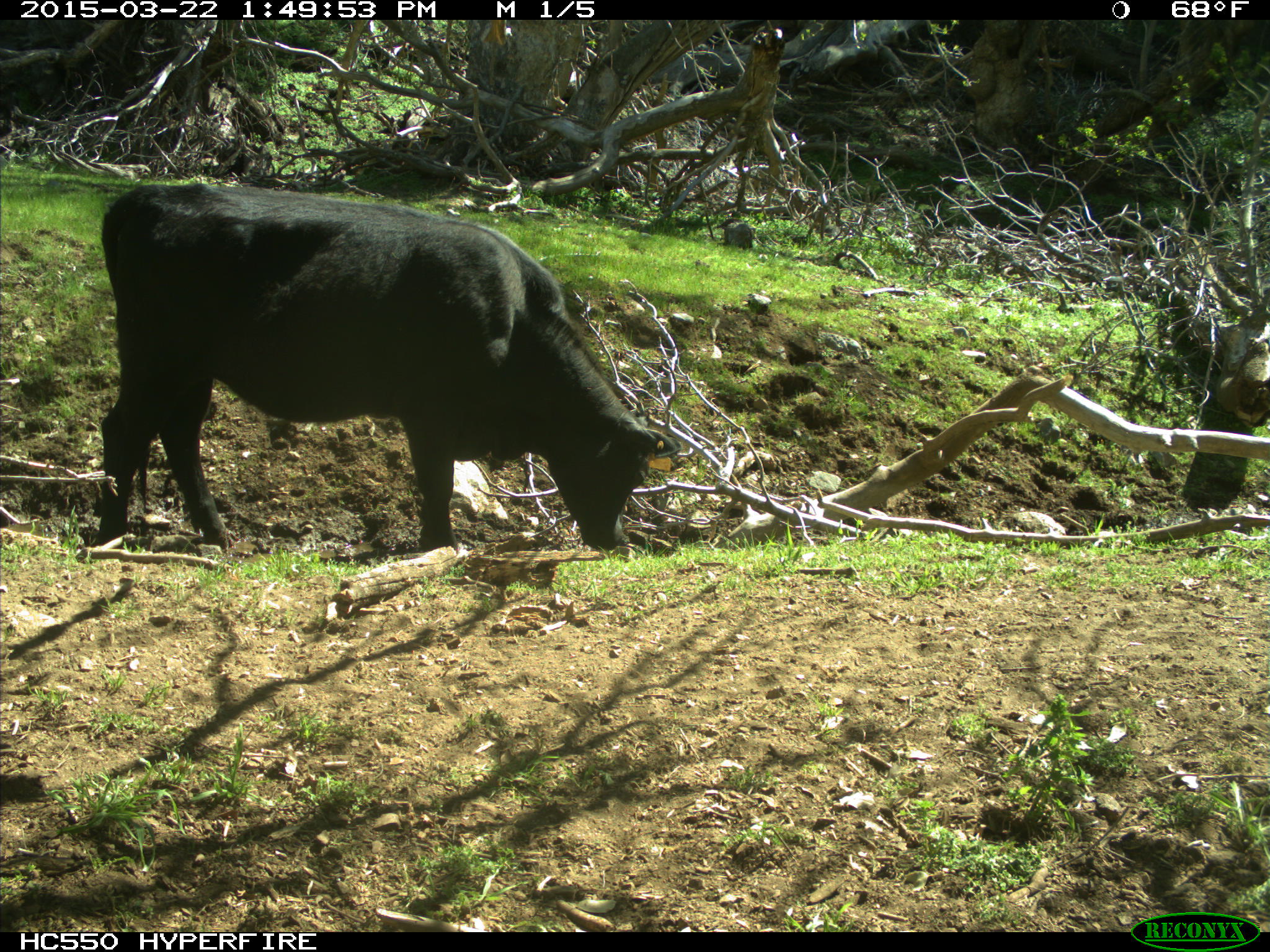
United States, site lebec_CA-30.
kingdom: Animalia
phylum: Chordata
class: Mammalia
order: Artiodactyla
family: Bovidae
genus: Bos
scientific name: Bos taurus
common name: domestic cow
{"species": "Bos taurus (domestic cow)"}